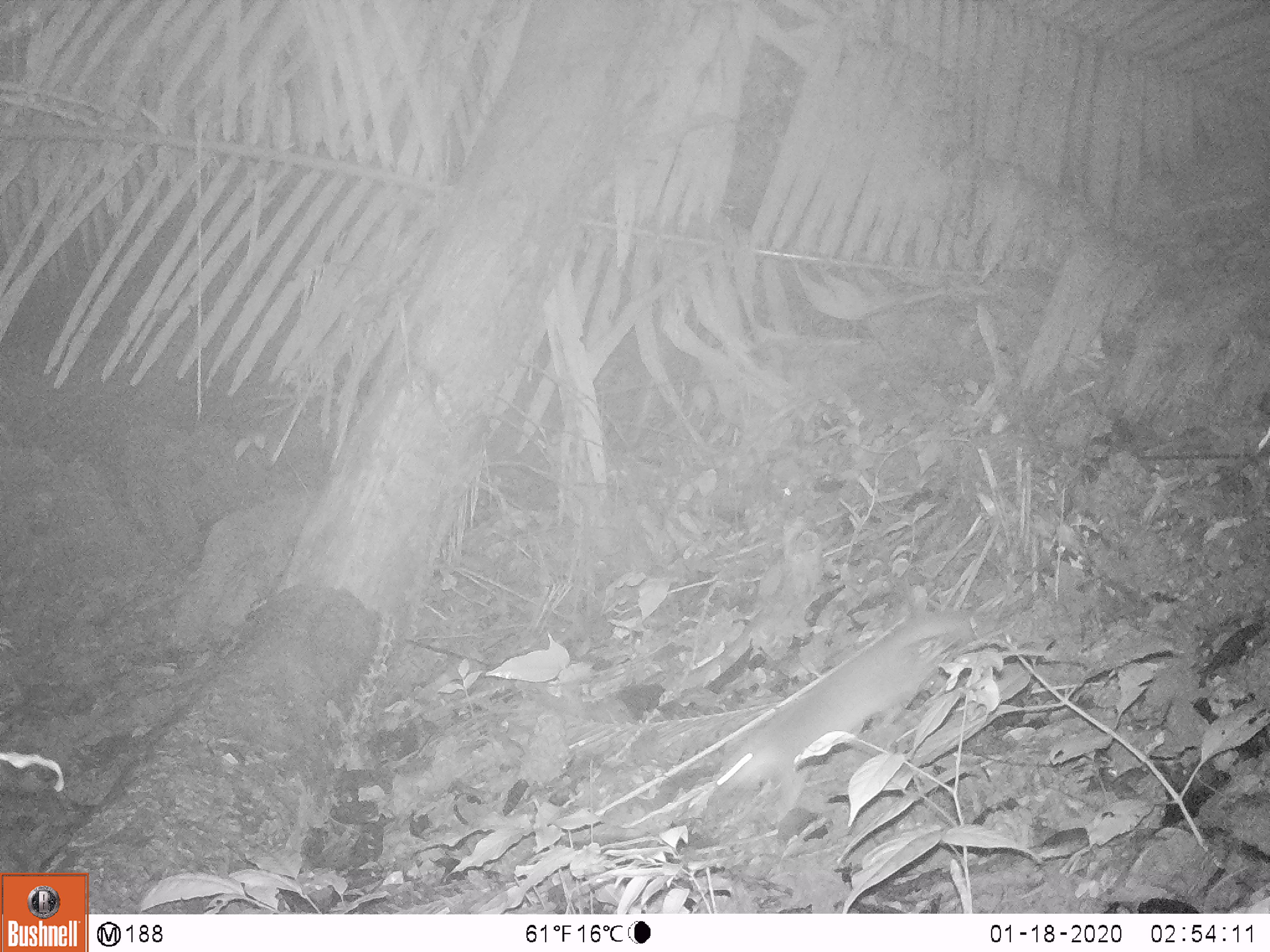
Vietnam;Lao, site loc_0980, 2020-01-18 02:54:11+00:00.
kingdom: Animalia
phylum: Chordata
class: Mammalia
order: Carnivora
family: Mustelidae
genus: Melogale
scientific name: Melogale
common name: ferret badger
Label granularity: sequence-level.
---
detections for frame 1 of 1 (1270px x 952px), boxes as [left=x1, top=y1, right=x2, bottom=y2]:
ferret badger: [left=715, top=612, right=971, bottom=822]